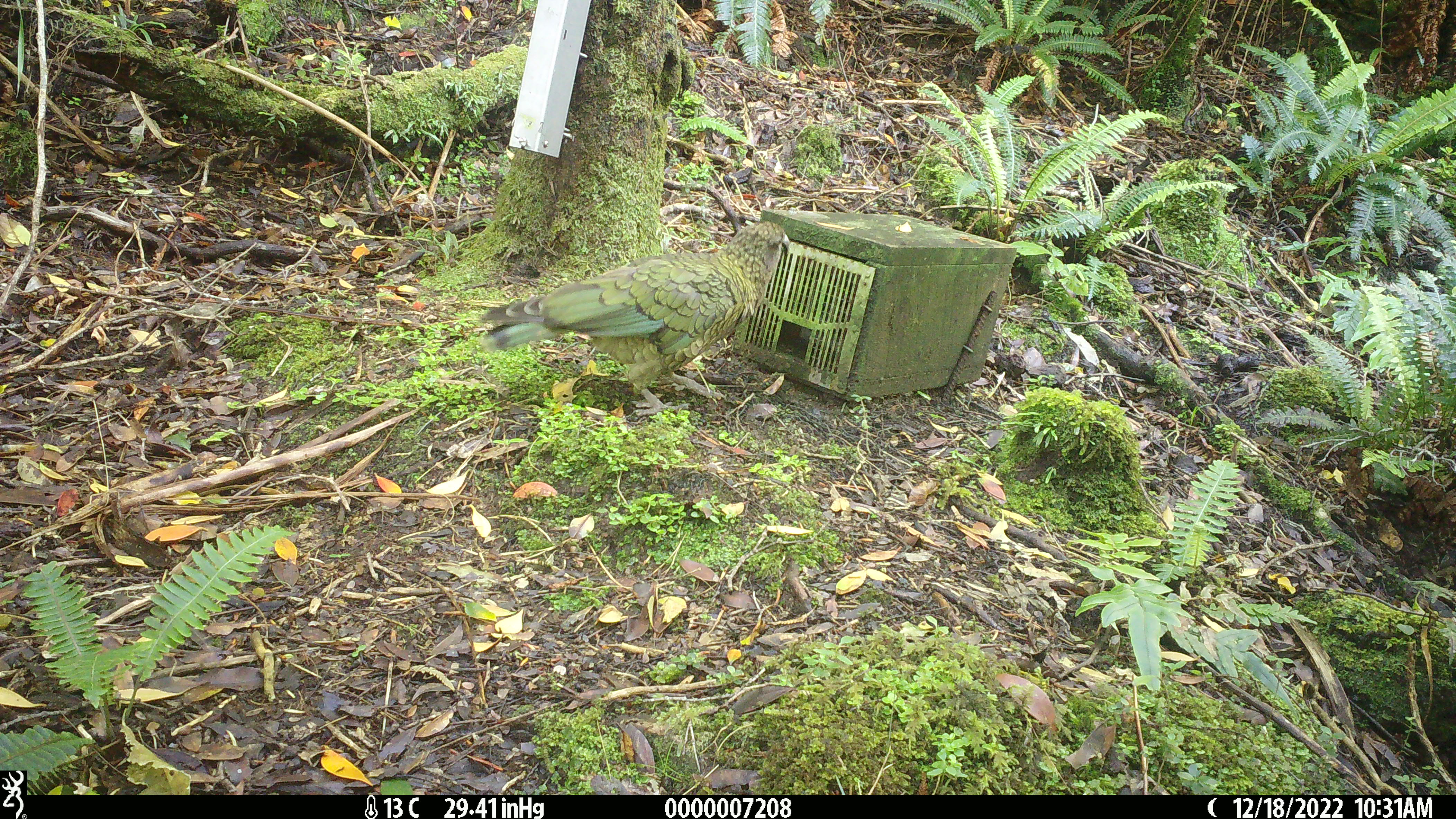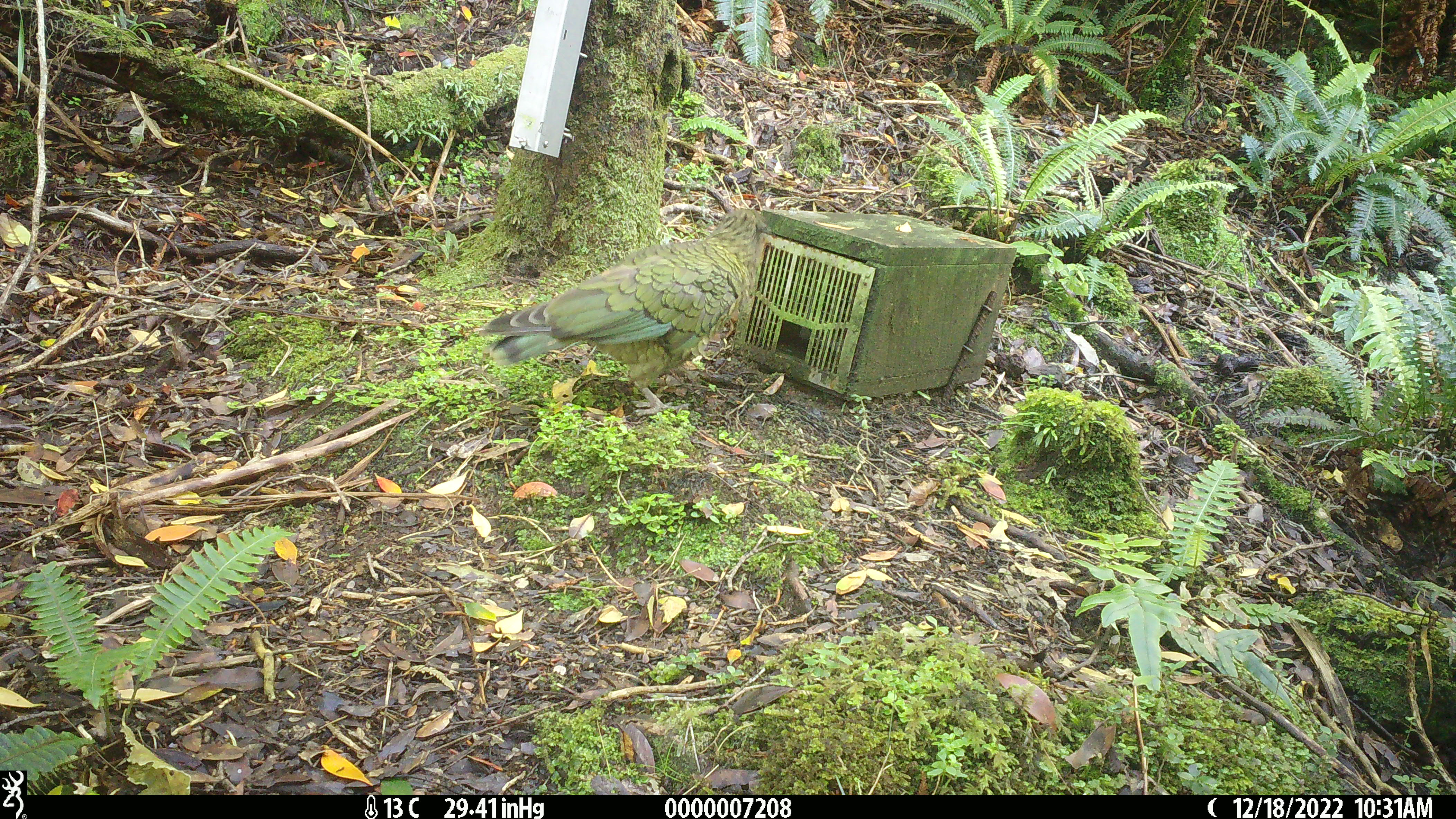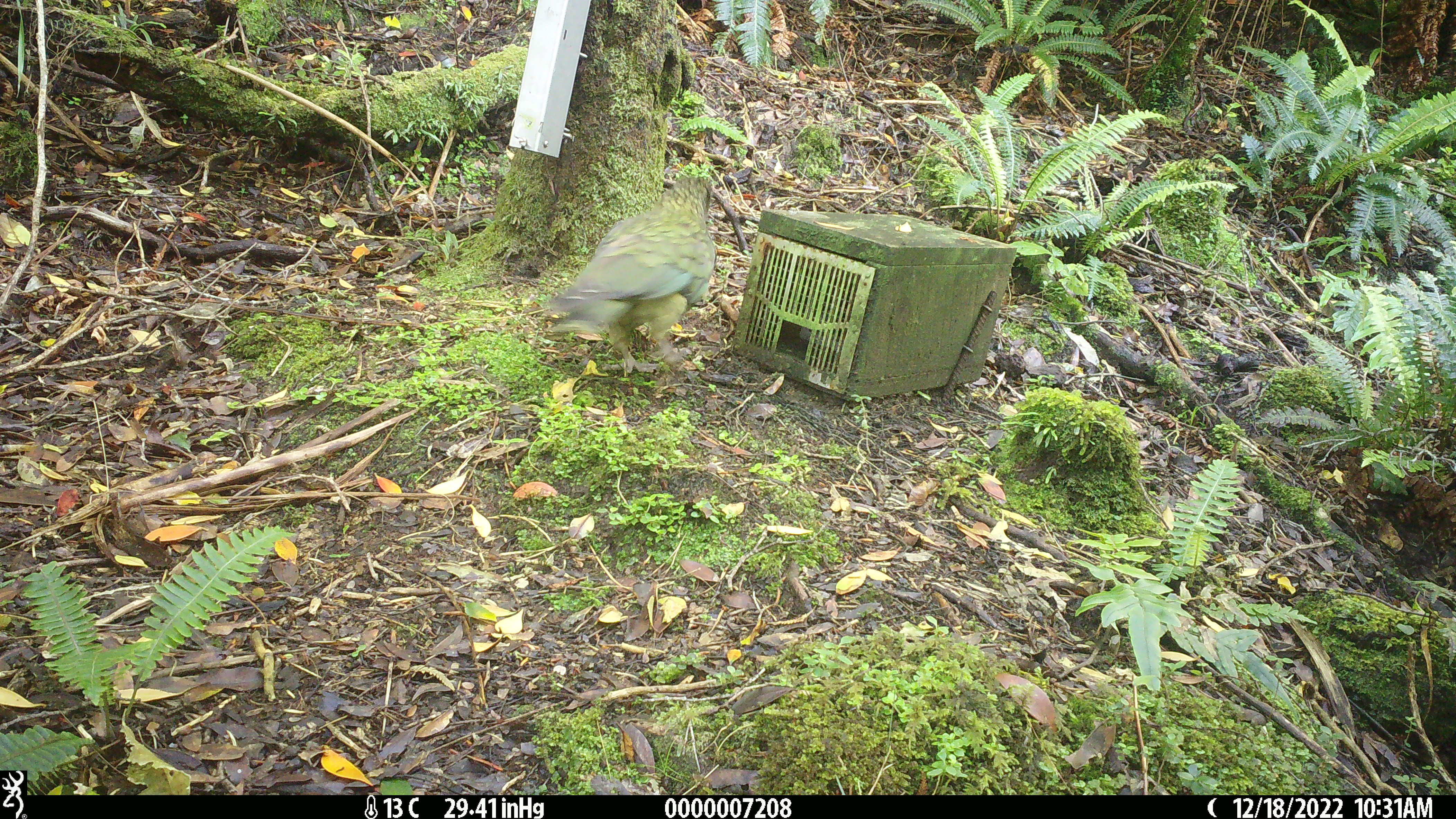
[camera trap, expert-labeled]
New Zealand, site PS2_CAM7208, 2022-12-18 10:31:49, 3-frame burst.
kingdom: Animalia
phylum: Chordata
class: Aves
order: Psittaciformes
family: Strigopidae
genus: Nestor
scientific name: Nestor notabilis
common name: kea